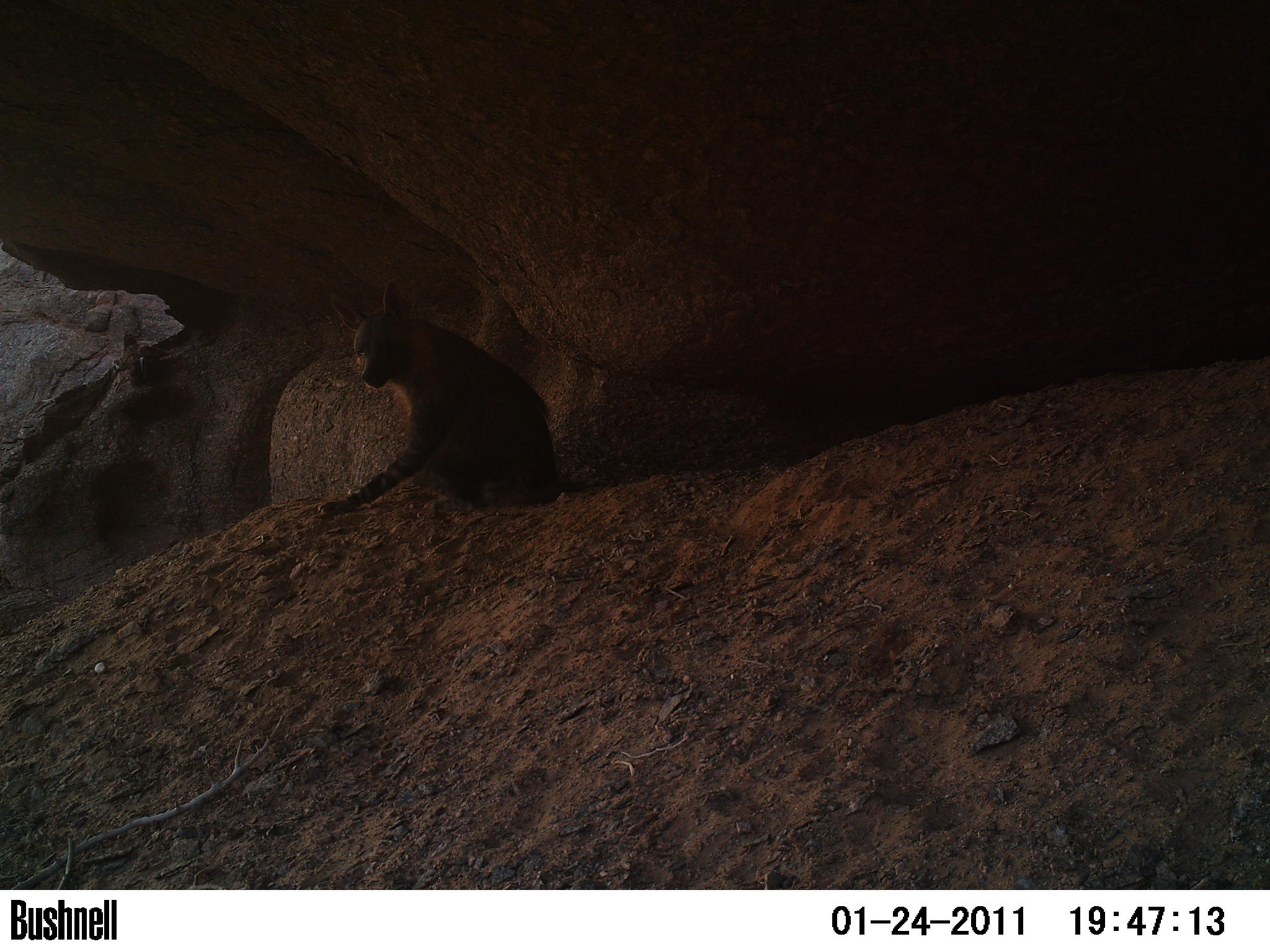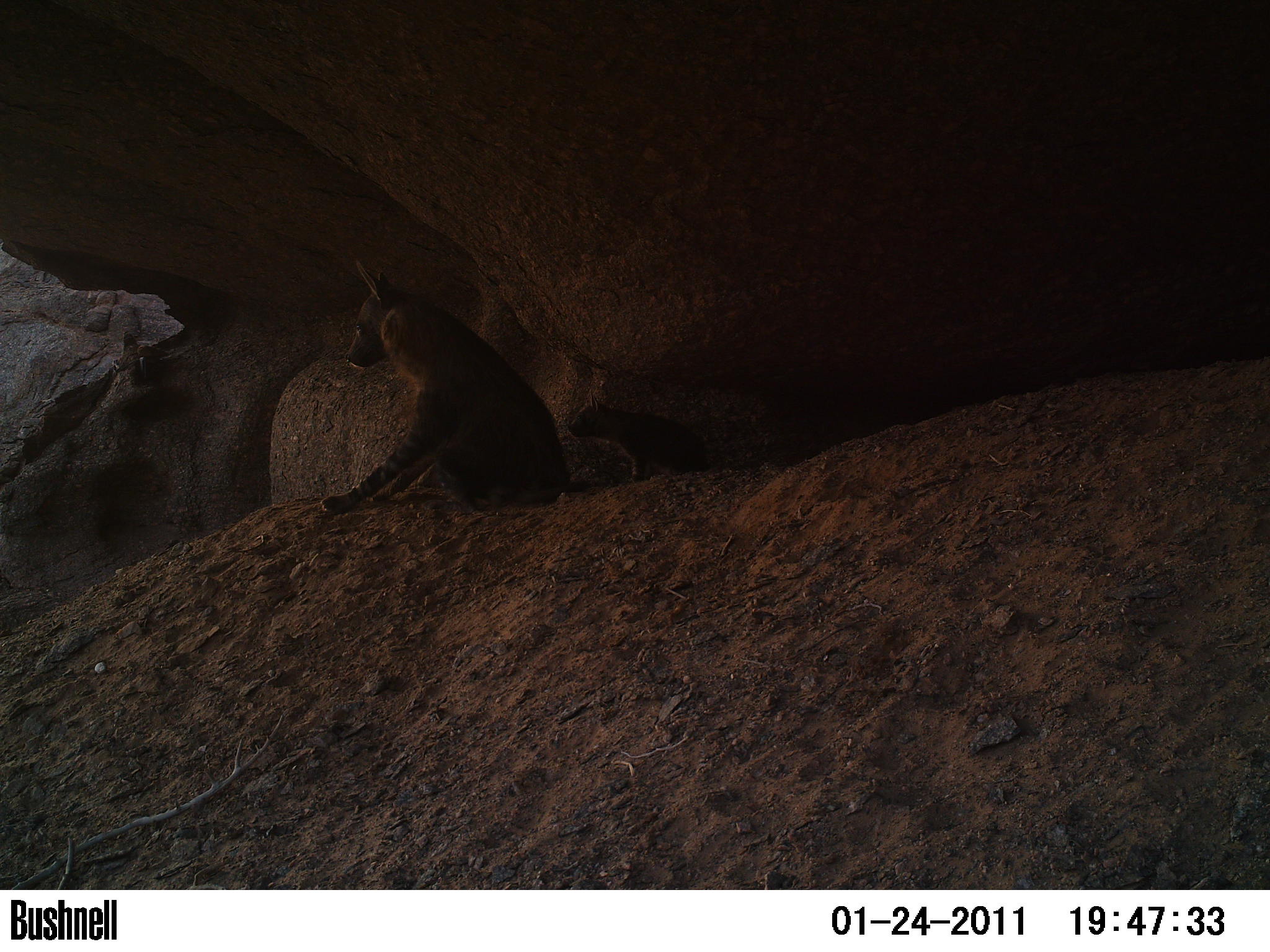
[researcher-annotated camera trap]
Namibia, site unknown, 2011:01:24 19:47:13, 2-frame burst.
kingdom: Animalia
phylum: Chordata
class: Mammalia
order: Carnivora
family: Hyaenidae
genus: Parahyaena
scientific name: Parahyaena brunnea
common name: brown hyena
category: hyaena brunnea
Hyaena brunnea (brown hyena) (Parahyaena brunnea).